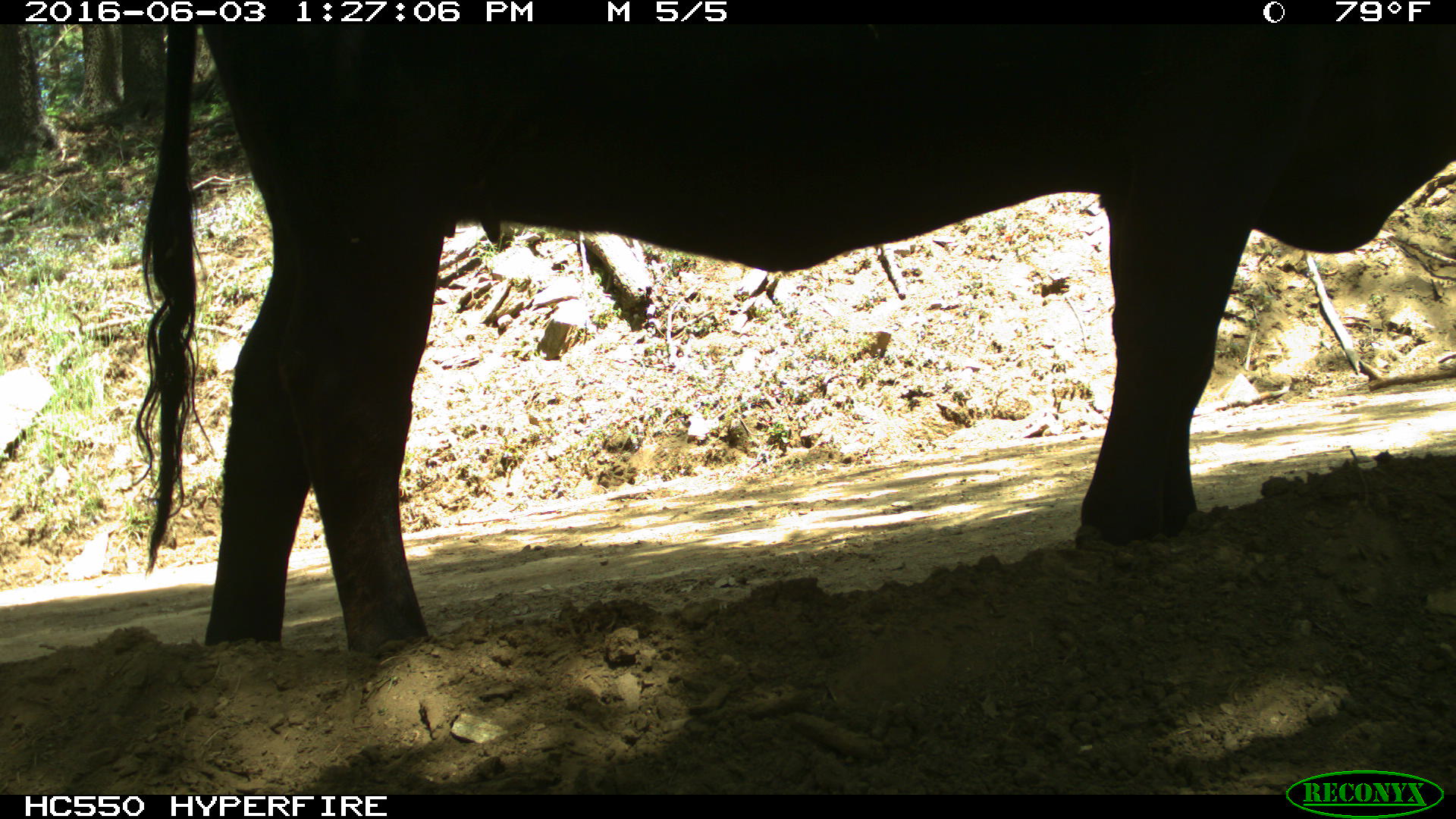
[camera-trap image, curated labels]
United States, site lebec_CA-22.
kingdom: Animalia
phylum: Chordata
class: Mammalia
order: Artiodactyla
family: Bovidae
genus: Bos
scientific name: Bos taurus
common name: domestic cow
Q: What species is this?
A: Bos taurus (domestic cow).